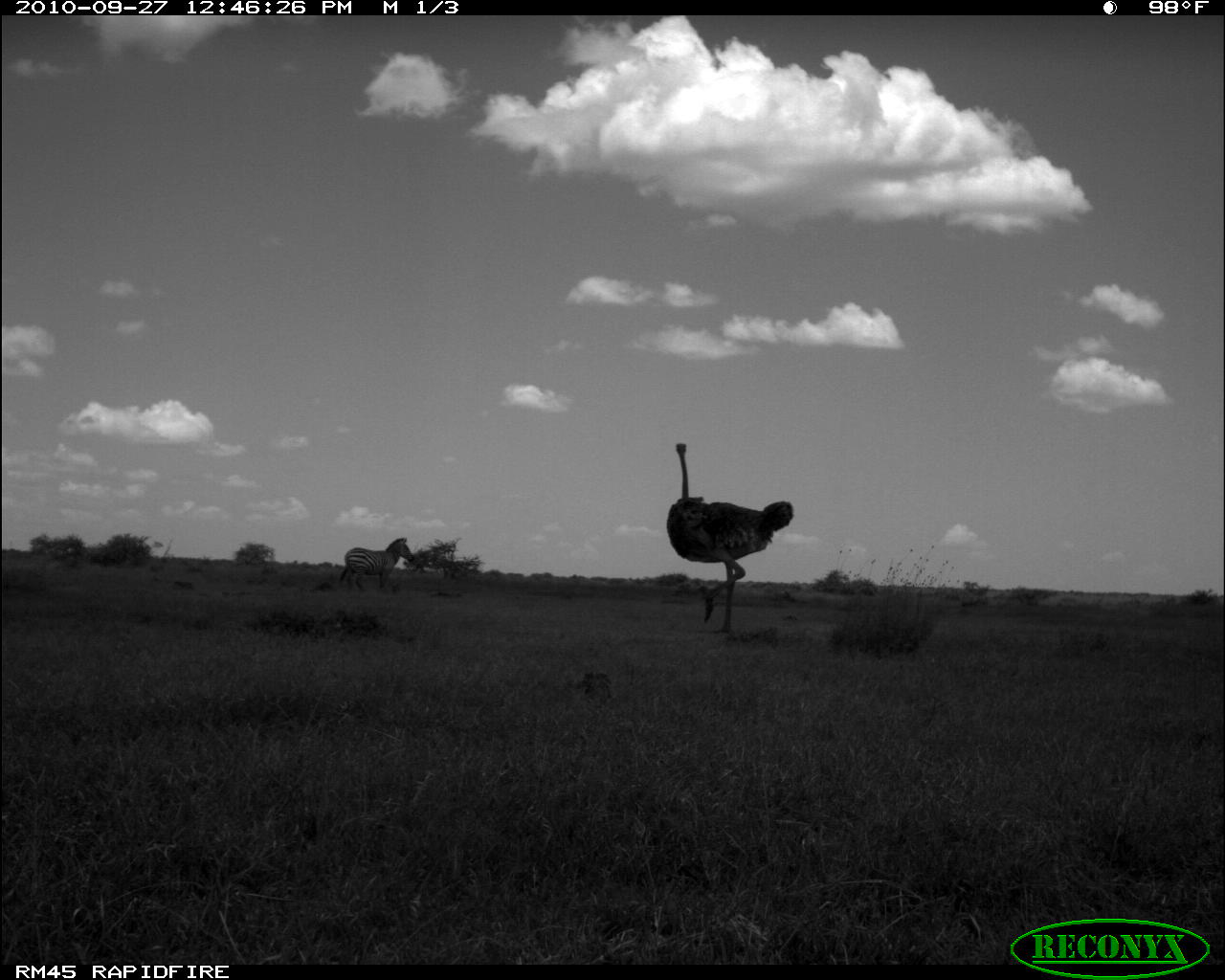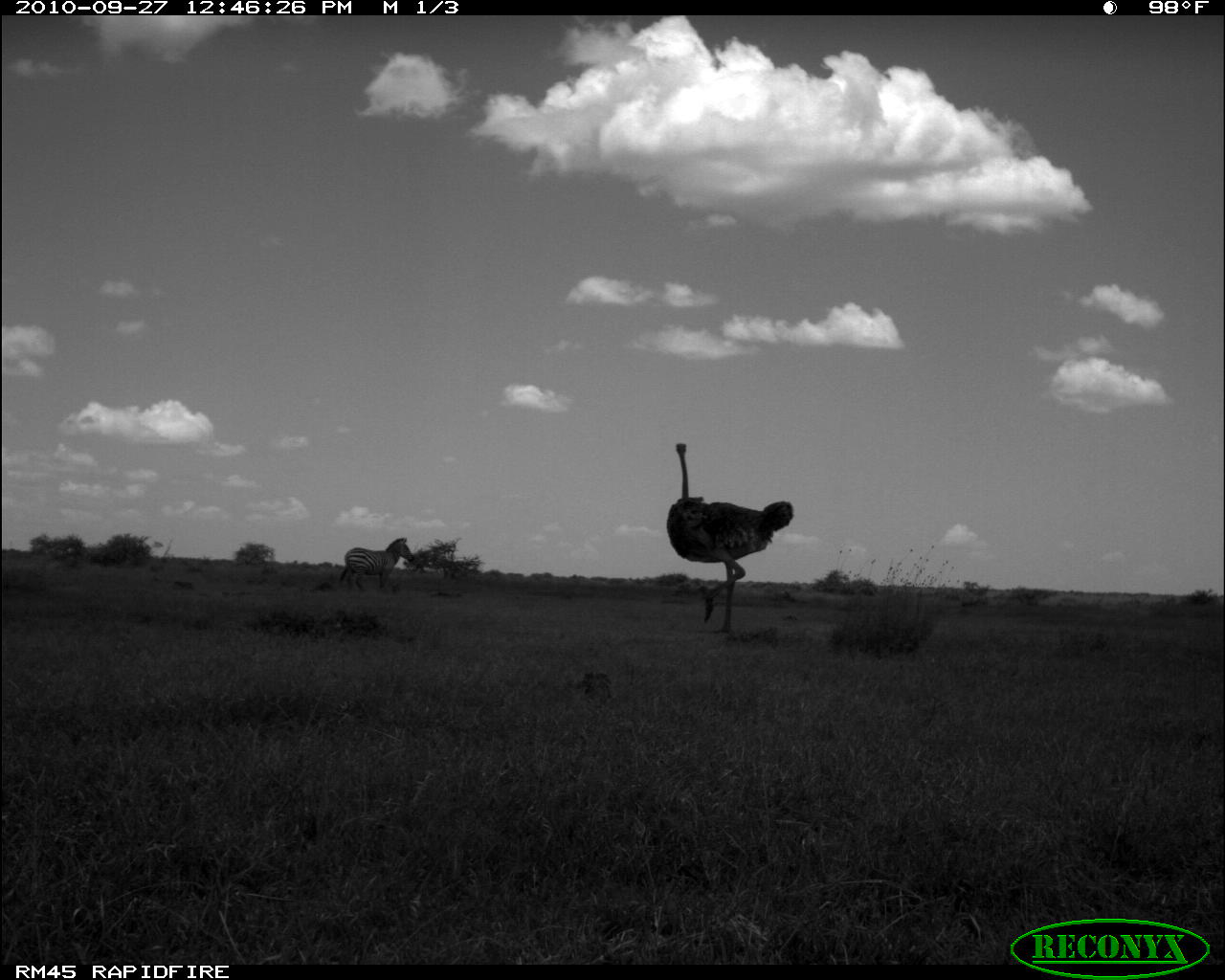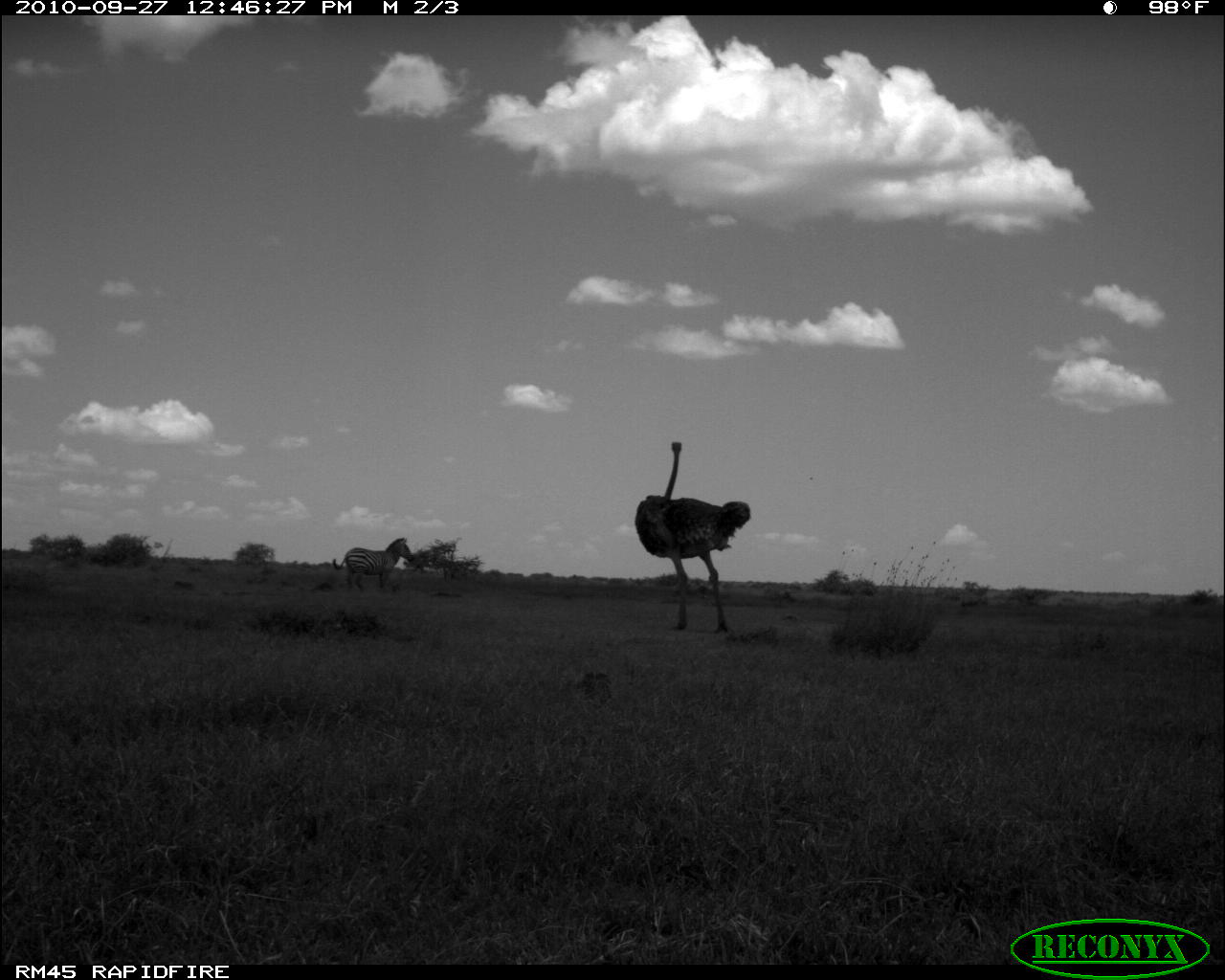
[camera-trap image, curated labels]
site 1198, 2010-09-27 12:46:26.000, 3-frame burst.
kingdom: Animalia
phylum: Chordata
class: Mammalia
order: Perissodactyla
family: Equidae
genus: Equus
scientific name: Equus quagga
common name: plains zebra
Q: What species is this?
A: Equus quagga (plains zebra).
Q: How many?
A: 1.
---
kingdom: Animalia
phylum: Chordata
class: Aves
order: Struthioniformes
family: Struthionidae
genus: Struthio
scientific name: Struthio camelus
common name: common ostrich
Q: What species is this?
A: Struthio camelus (common ostrich).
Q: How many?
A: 1.